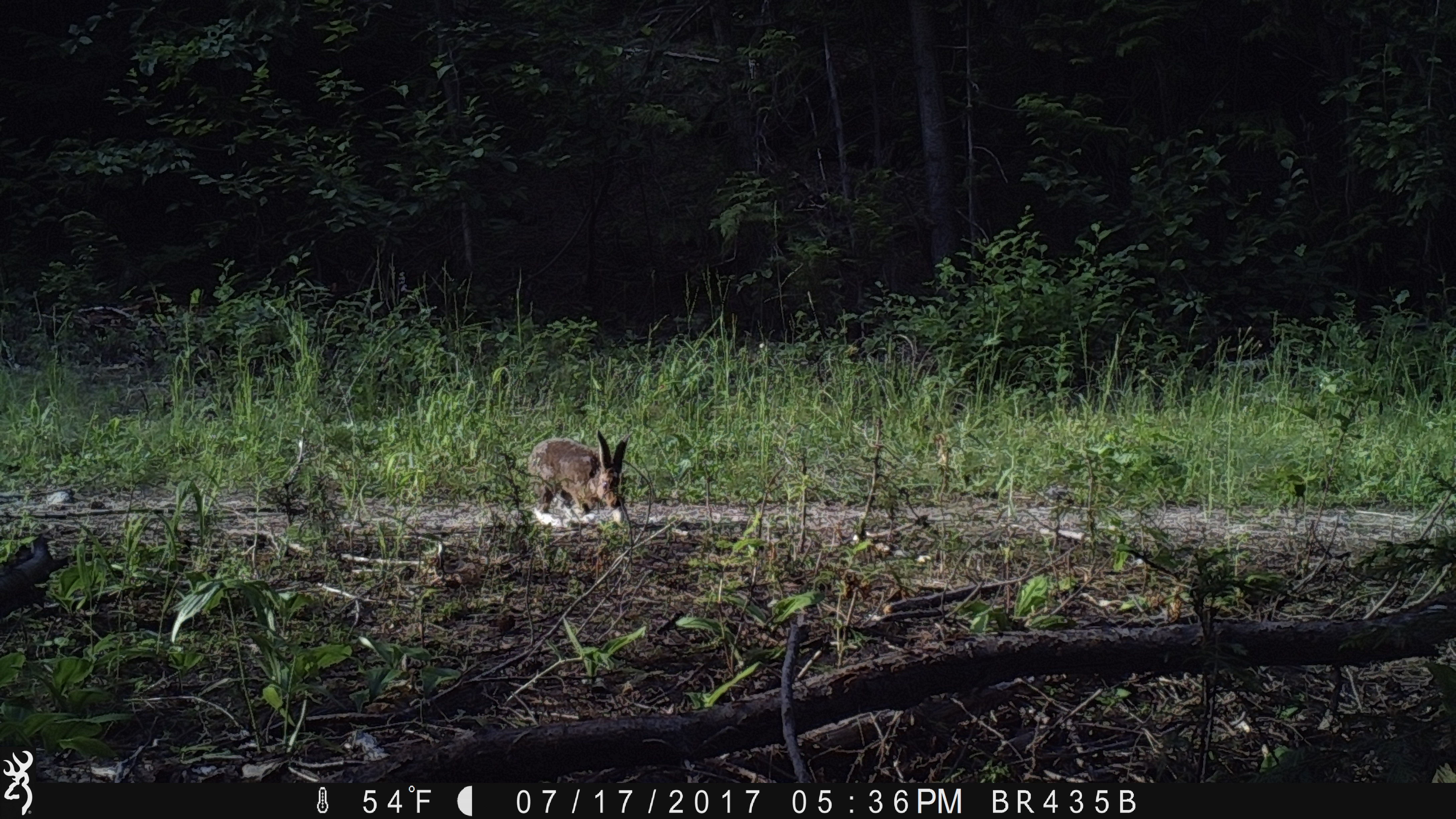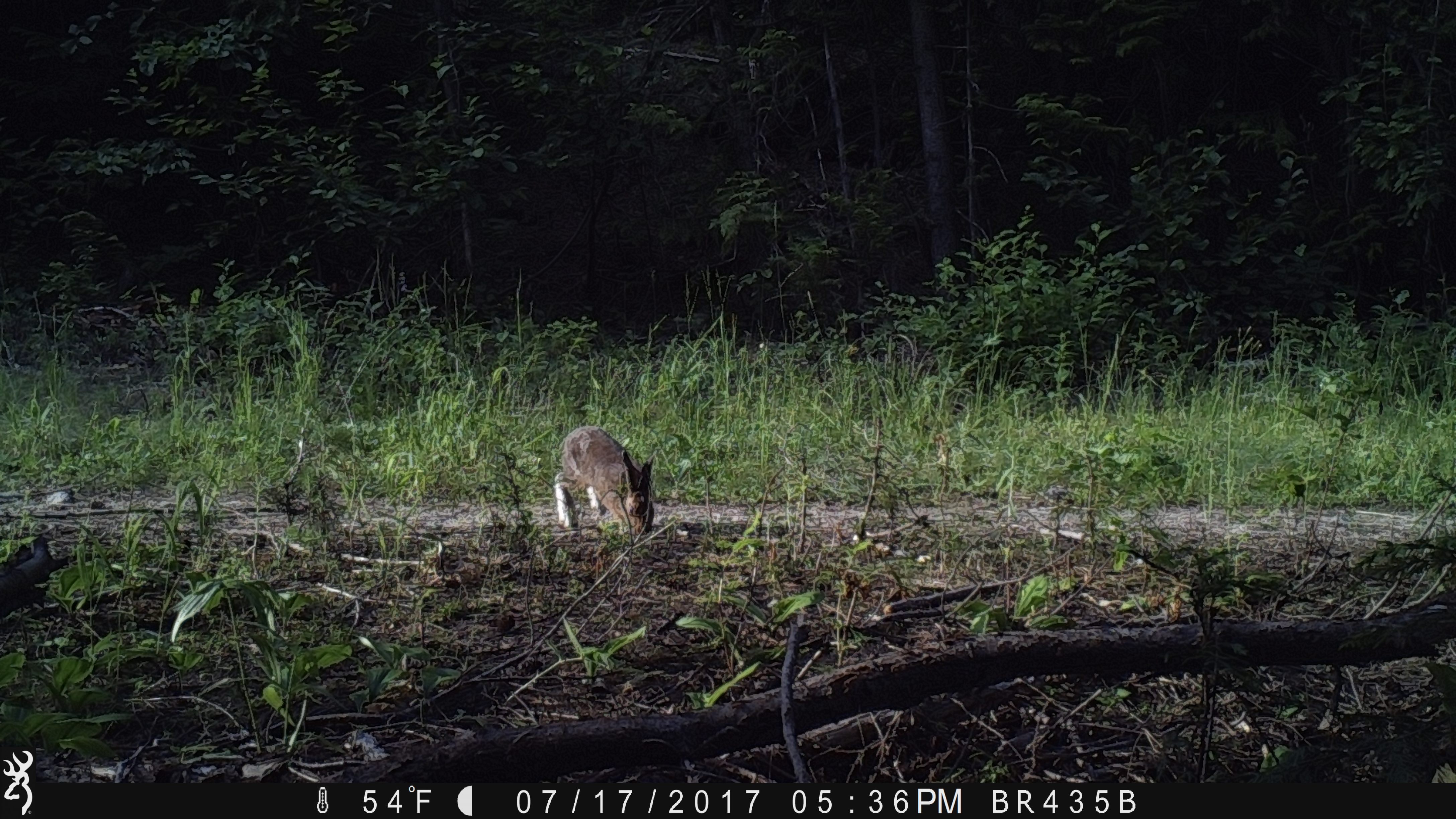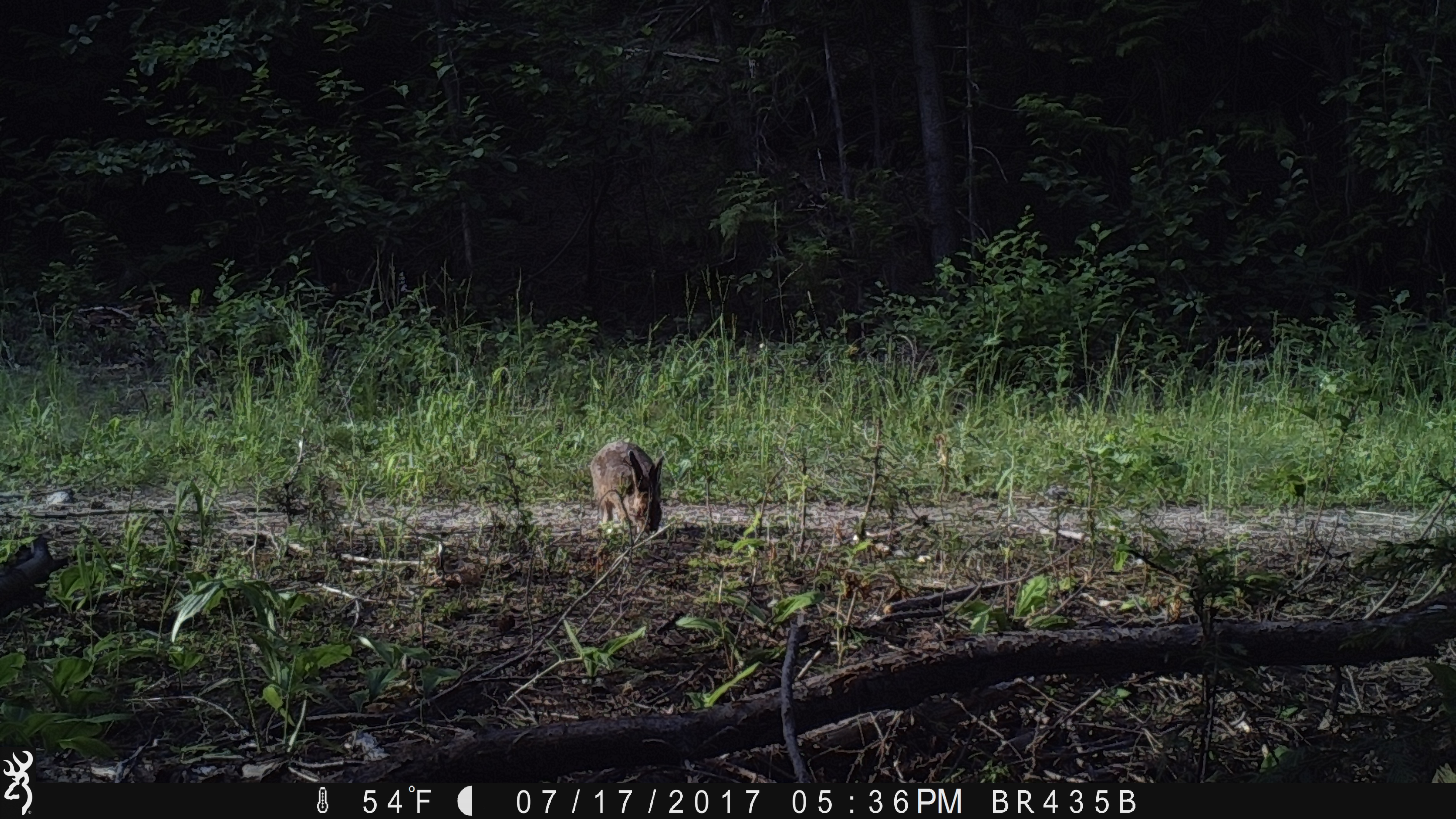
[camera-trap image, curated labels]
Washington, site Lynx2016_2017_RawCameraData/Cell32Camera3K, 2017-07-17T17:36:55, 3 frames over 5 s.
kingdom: Animalia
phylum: Chordata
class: Mammalia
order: Lagomorpha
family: Leporidae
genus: Lepus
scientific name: Lepus americanus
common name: snowshoe hare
Lepus americanus (snowshoe hare). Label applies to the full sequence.